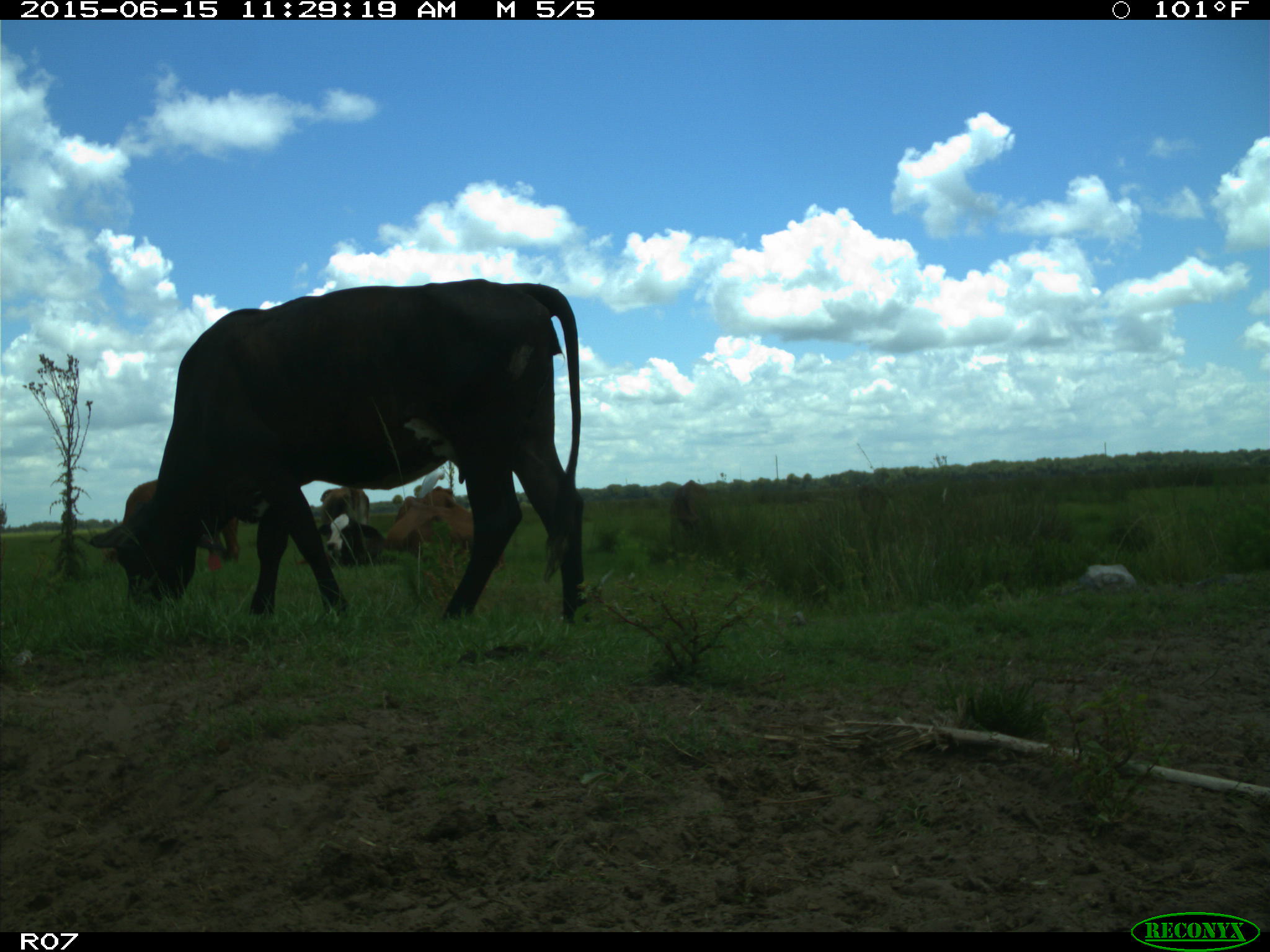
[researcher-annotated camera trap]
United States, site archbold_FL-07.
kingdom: Animalia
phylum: Chordata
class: Mammalia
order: Artiodactyla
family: Bovidae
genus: Bos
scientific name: Bos taurus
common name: domestic cow